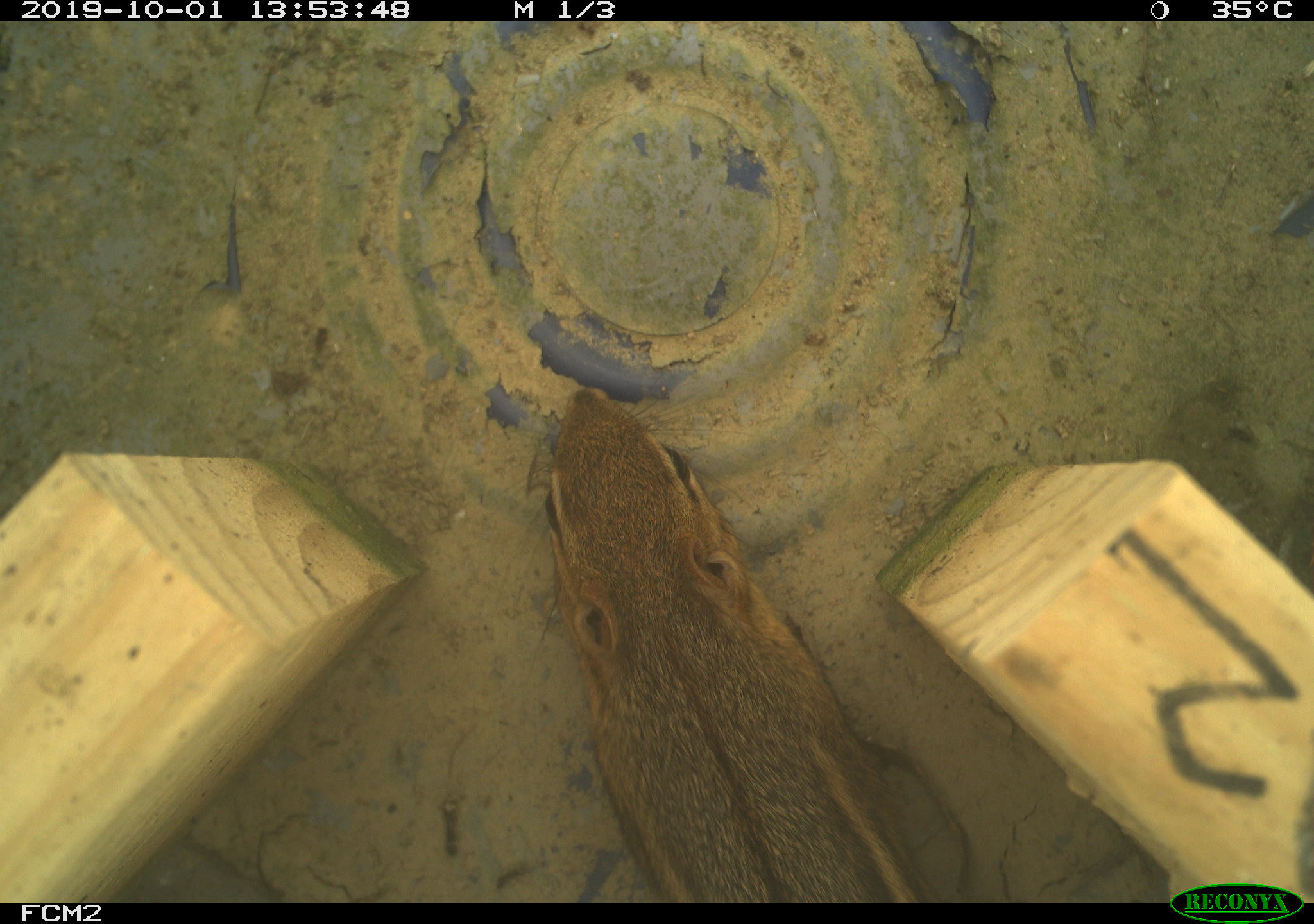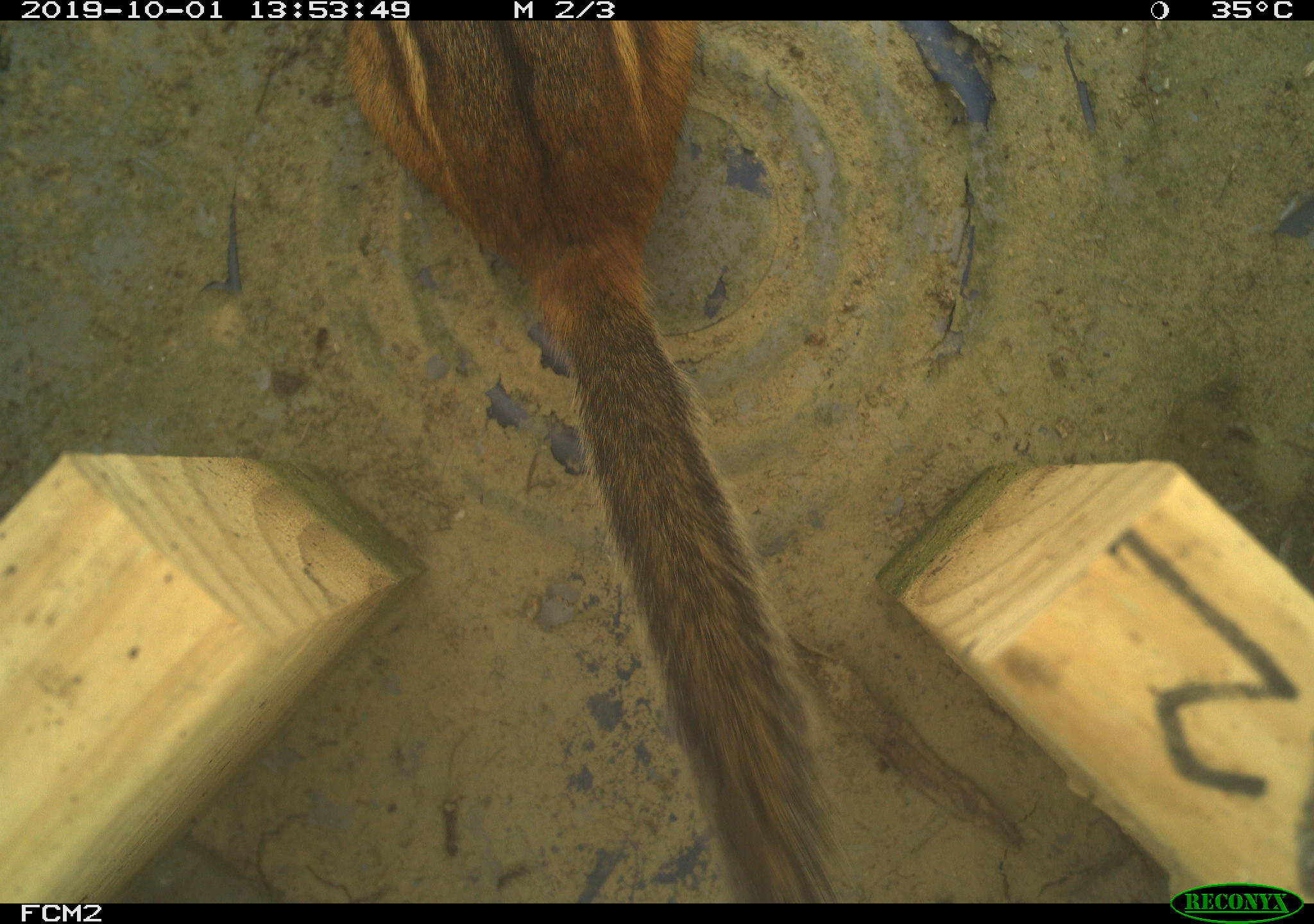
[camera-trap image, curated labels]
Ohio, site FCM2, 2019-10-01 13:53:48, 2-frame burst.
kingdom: Animalia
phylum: Chordata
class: Mammalia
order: Rodentia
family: Sciuridae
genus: Tamias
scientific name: Tamias striatus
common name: eastern chipmunk